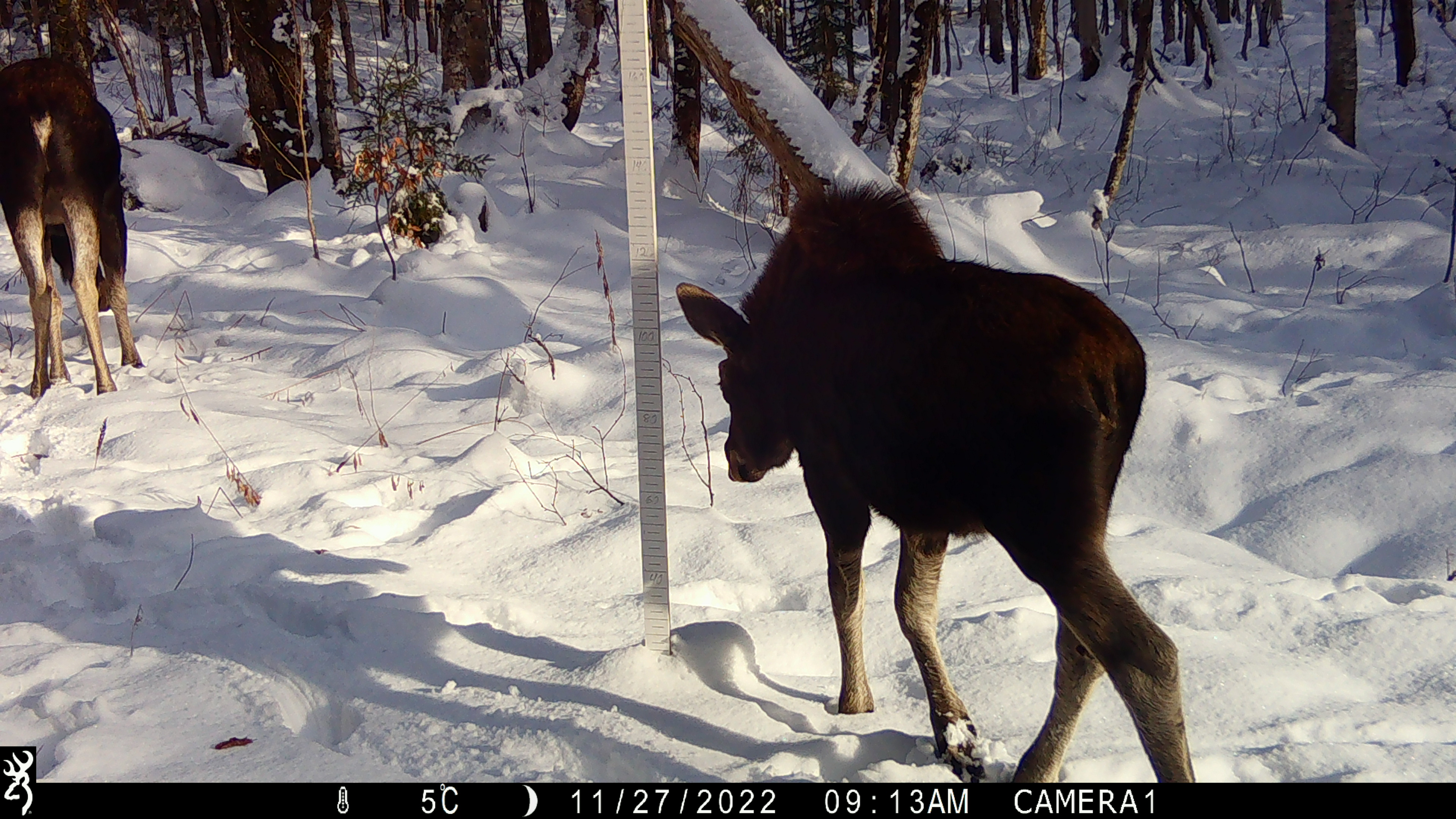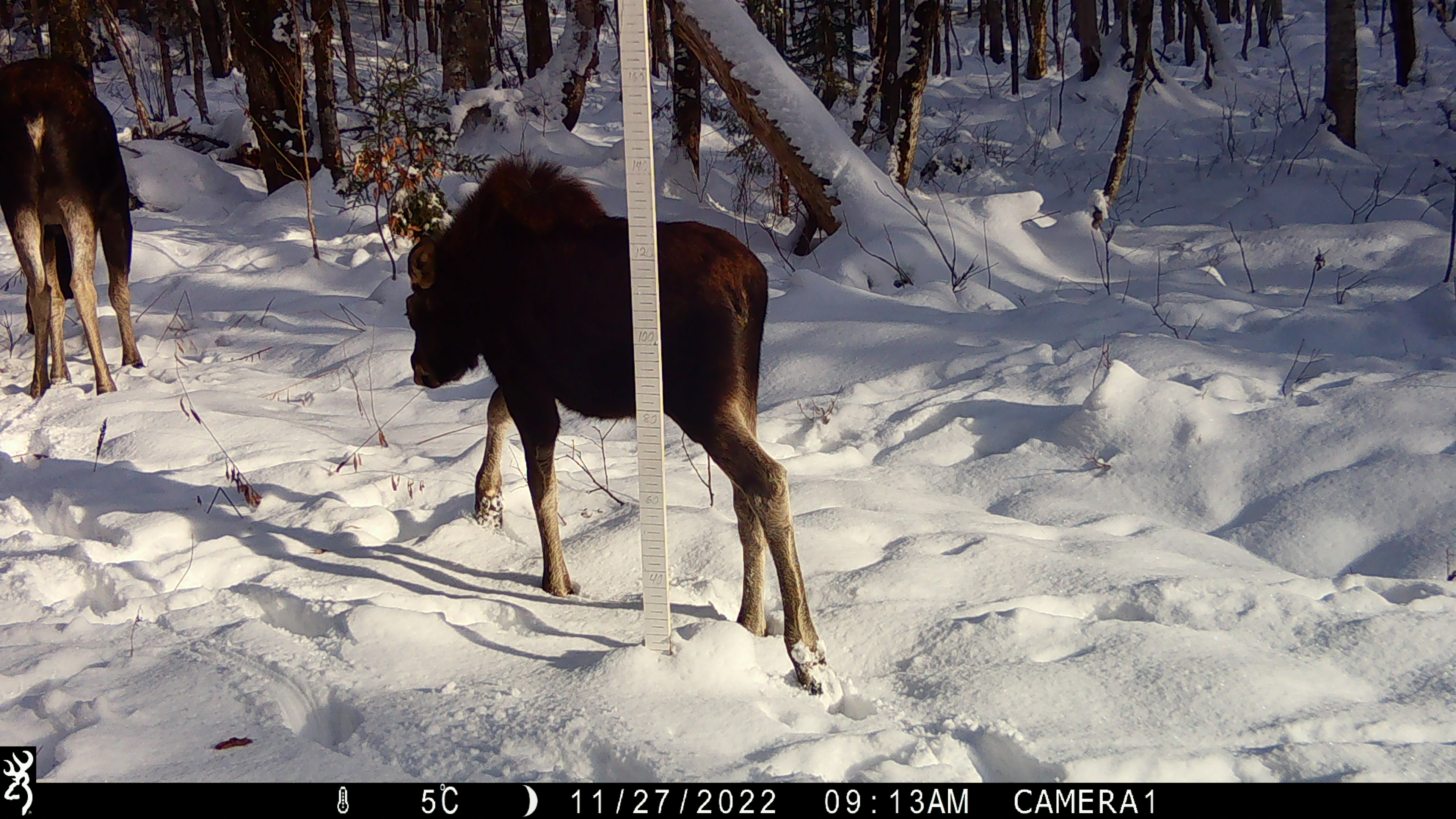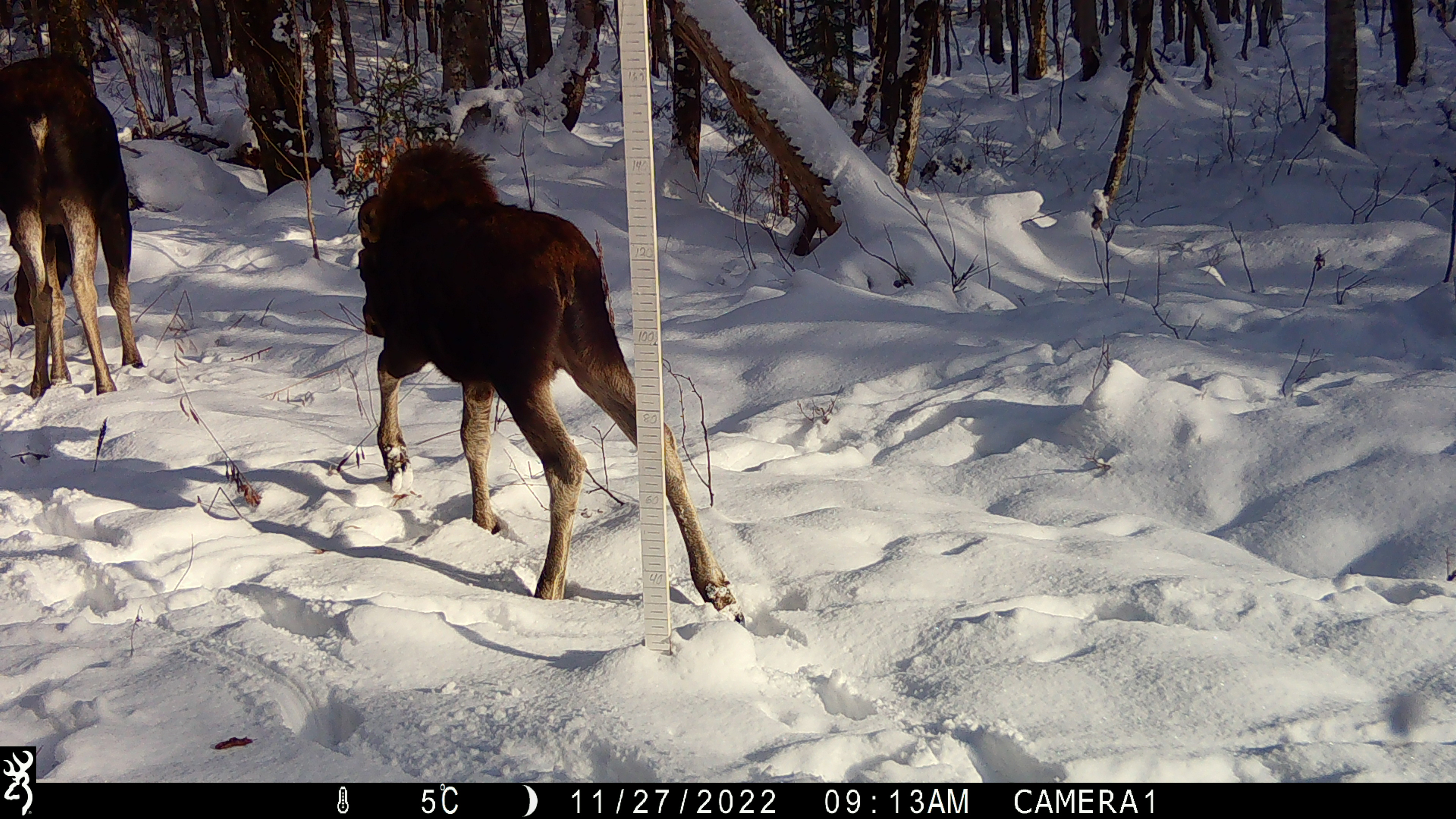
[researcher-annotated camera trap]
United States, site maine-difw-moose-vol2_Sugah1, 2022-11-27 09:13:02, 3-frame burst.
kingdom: Animalia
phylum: Chordata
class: Mammalia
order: Artiodactyla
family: Cervidae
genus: Alces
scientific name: Alces alces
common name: moose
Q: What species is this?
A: Moose (Alces alces).